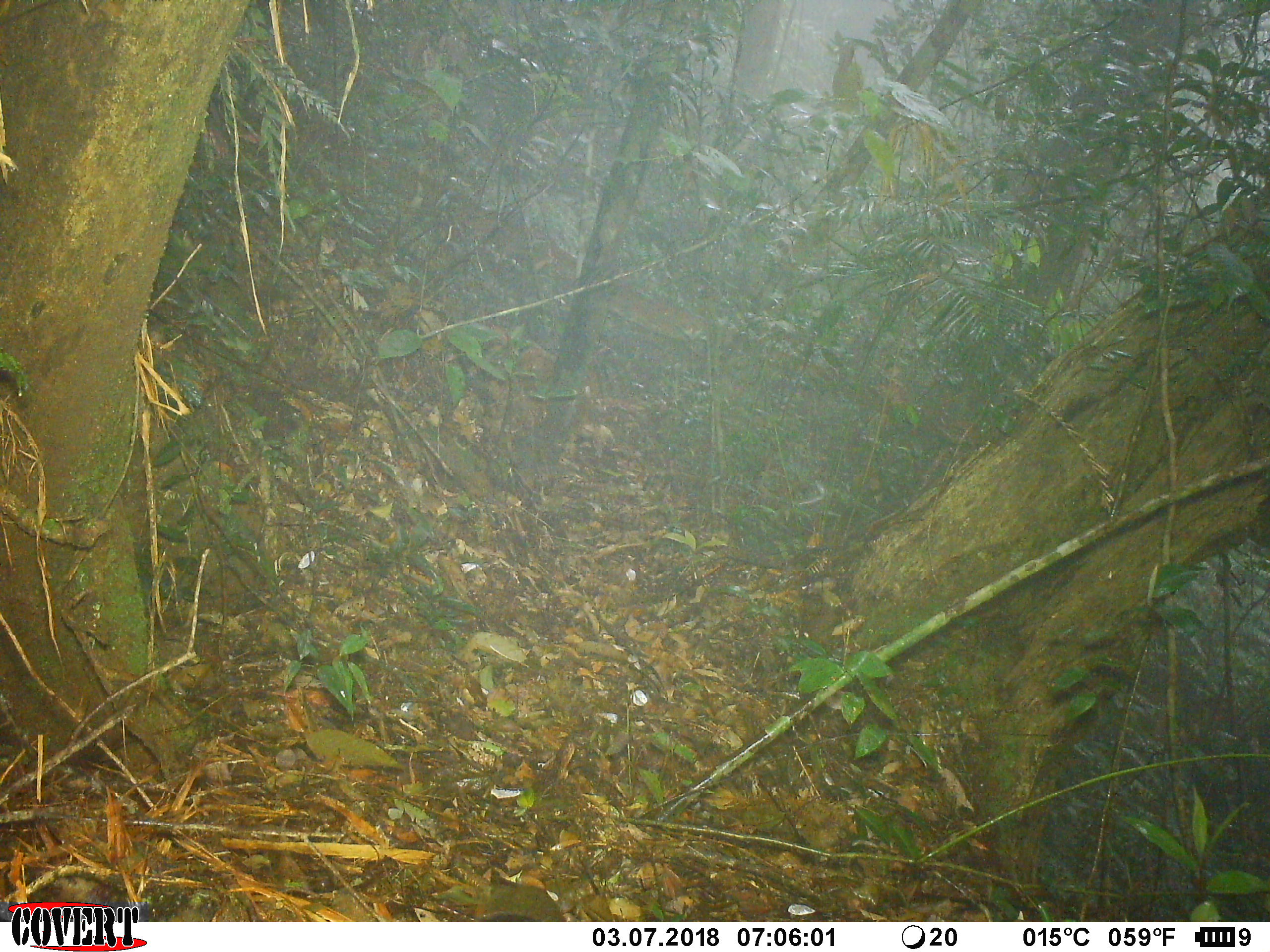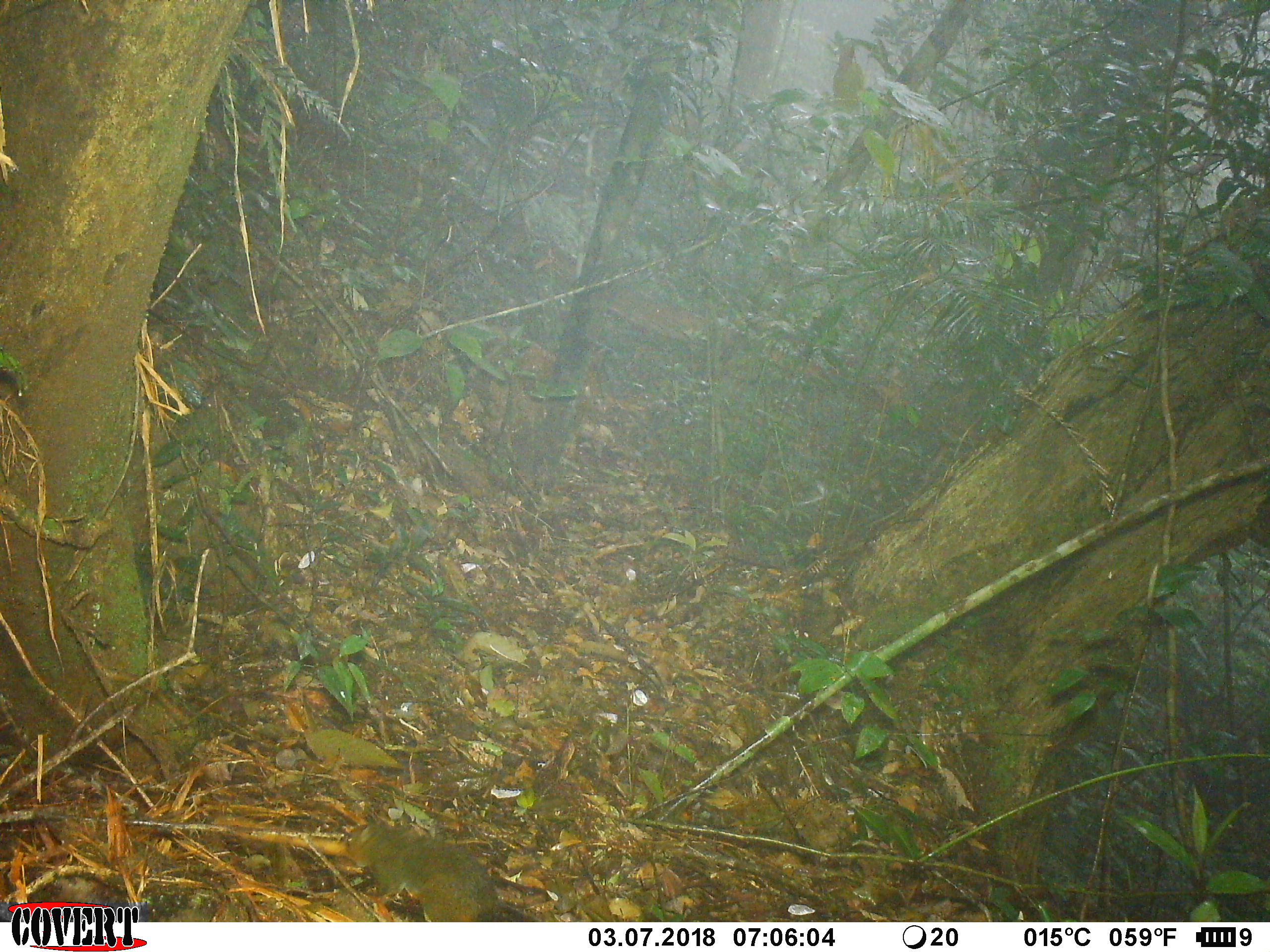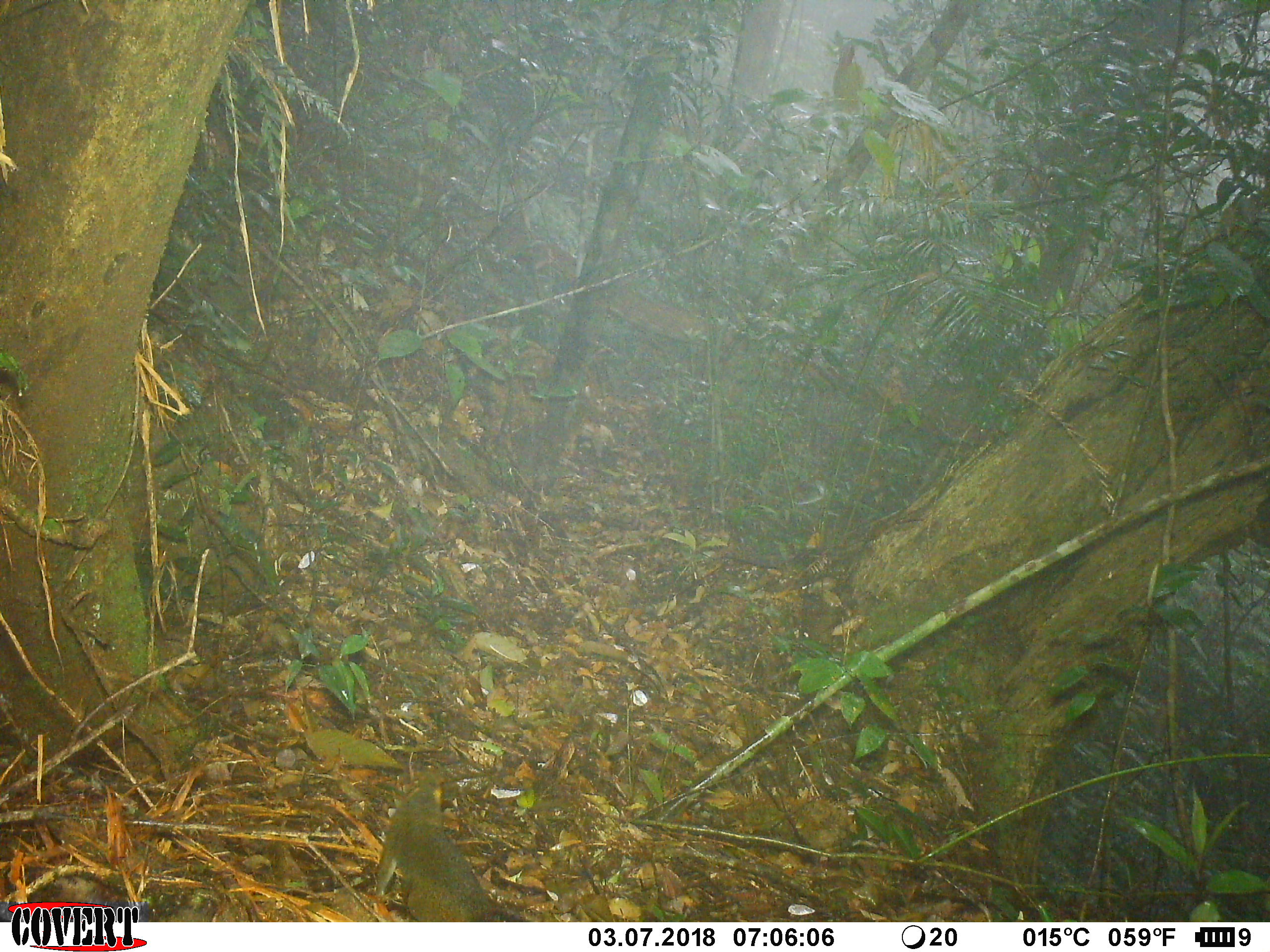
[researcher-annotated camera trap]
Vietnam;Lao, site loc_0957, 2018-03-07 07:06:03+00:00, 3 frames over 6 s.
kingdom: Animalia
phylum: Chordata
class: Mammalia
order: Rodentia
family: Sciuridae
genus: Dremomys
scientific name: Dremomys rufigenis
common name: red-cheeked squirrel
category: red cheeked squirrel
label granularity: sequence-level